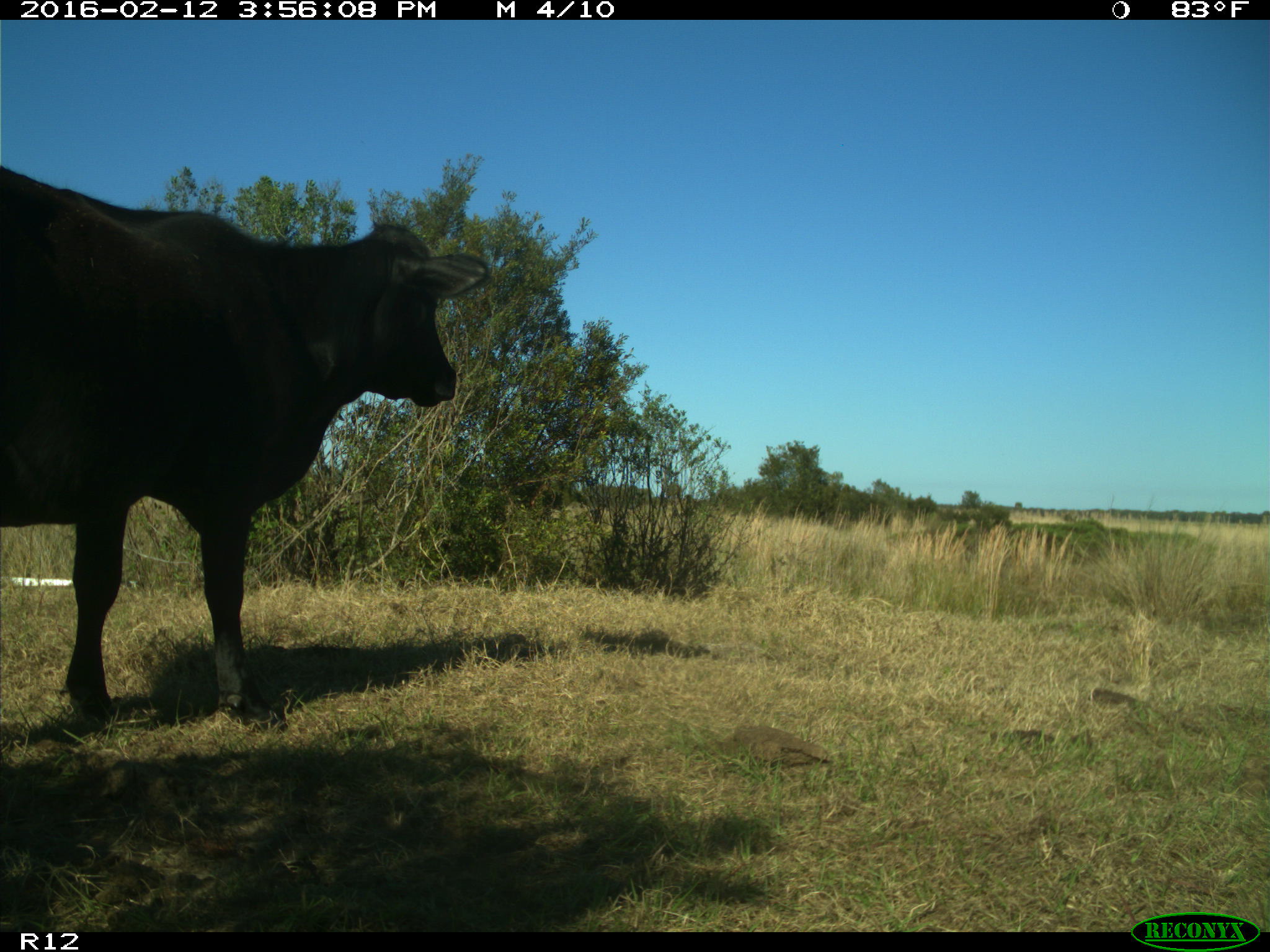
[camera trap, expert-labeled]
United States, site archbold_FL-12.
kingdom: Animalia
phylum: Chordata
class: Mammalia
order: Artiodactyla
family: Bovidae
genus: Bos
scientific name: Bos taurus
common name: domestic cow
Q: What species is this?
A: Bos taurus (domestic cow).